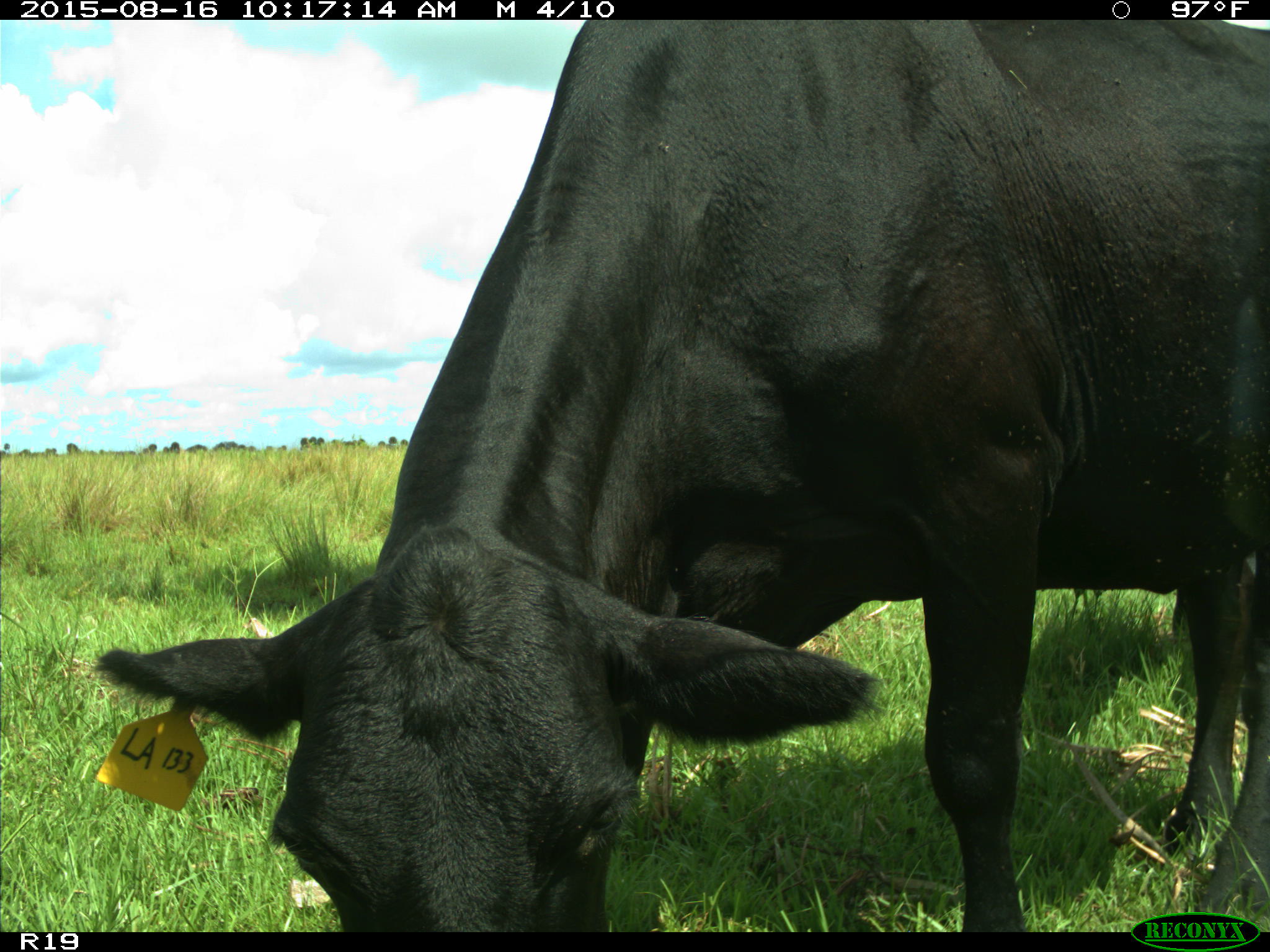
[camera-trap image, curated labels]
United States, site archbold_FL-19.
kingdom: Animalia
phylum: Chordata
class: Mammalia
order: Artiodactyla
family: Bovidae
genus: Bos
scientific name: Bos taurus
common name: domestic cow